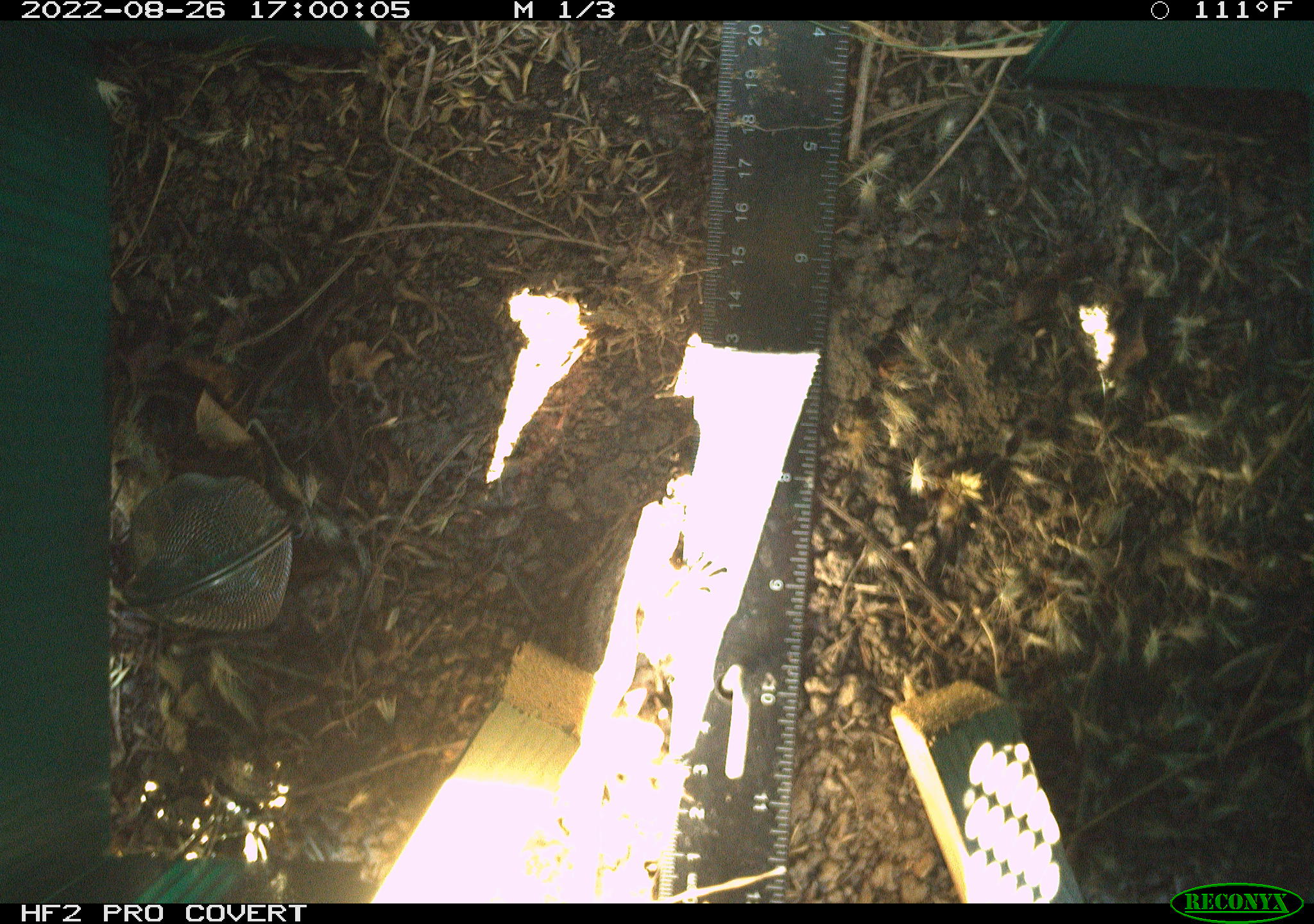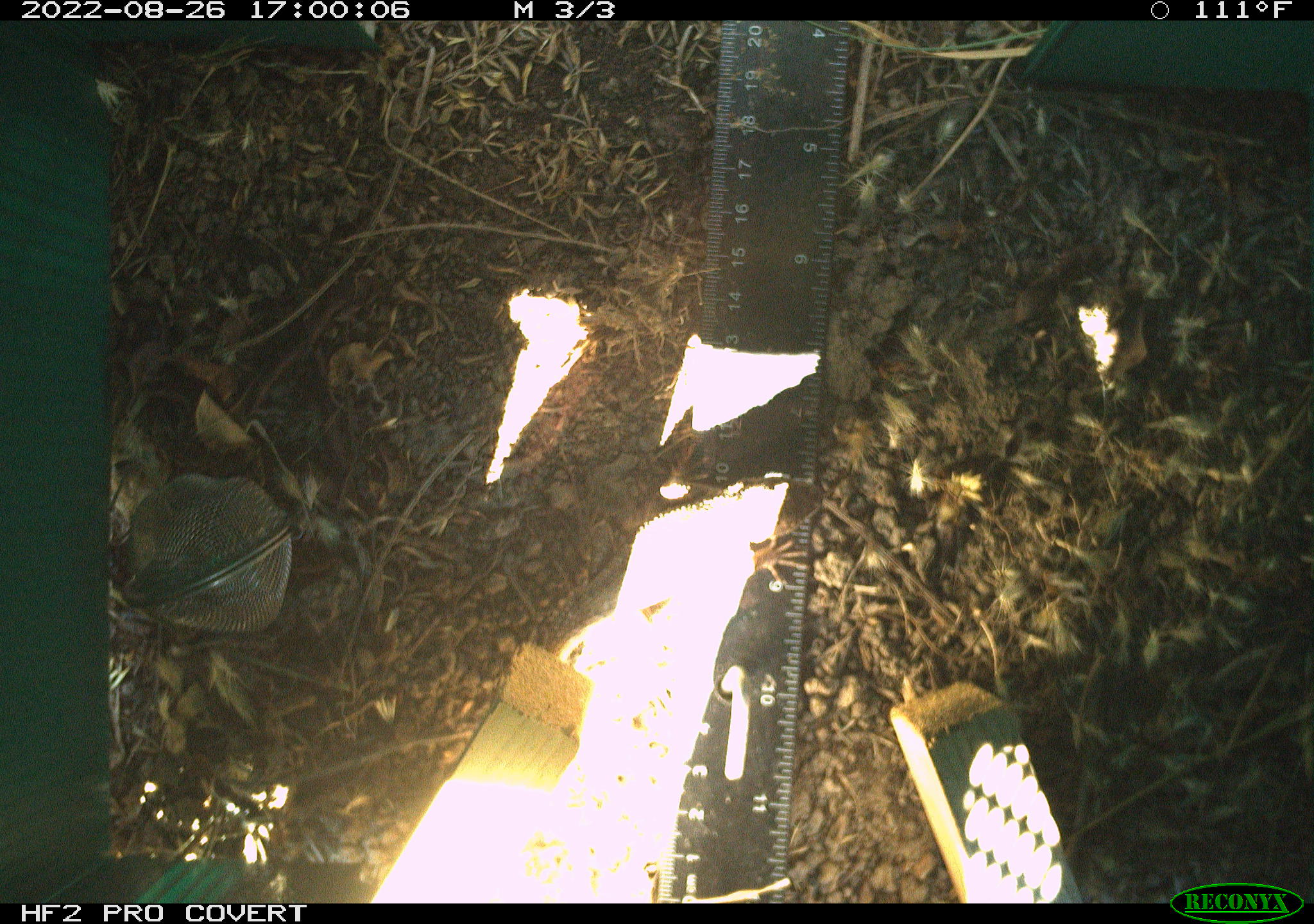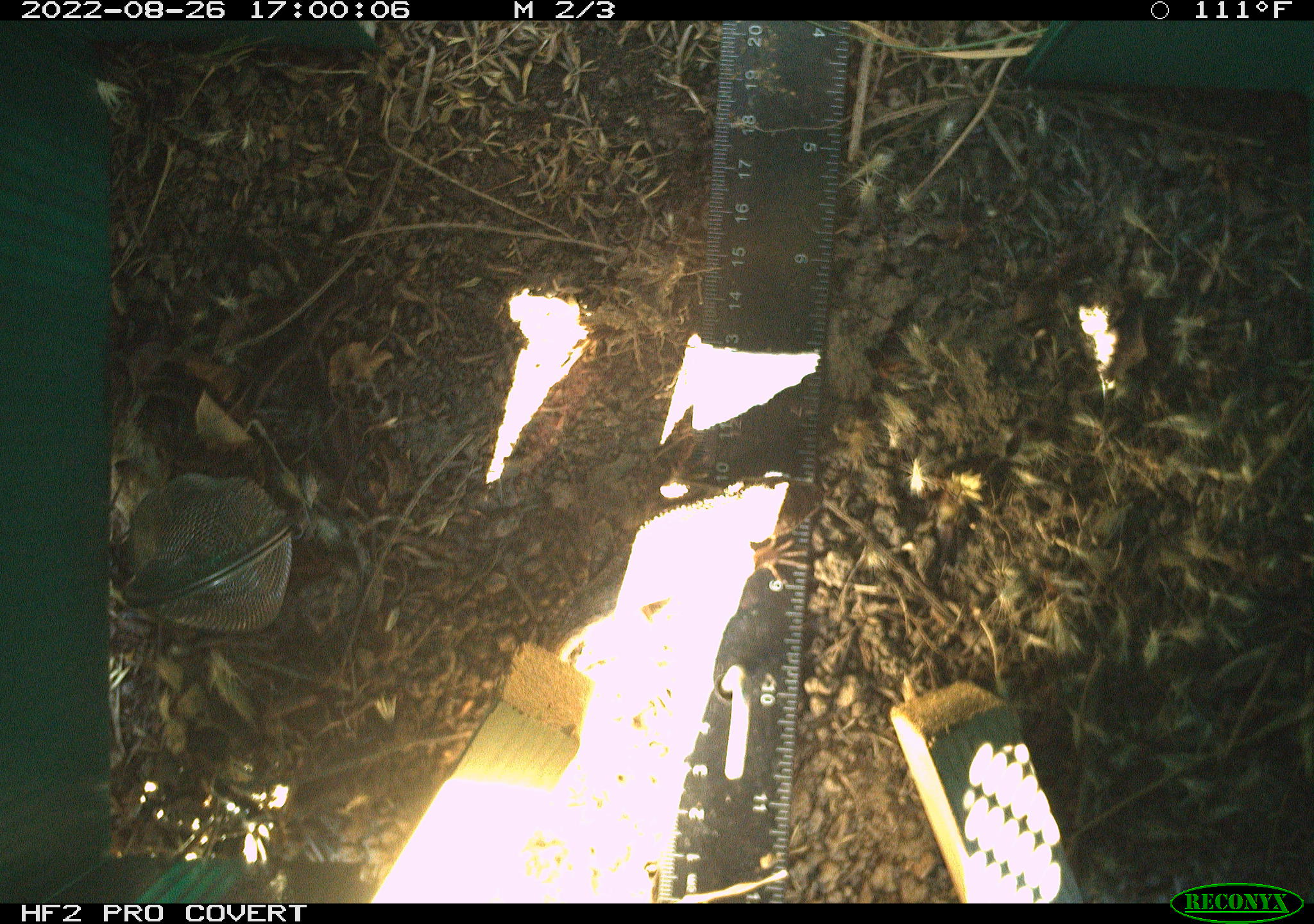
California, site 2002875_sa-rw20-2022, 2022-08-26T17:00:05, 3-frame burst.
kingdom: Animalia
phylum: Chordata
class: Reptilia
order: Squamata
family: Phrynosomatidae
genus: Sceloporus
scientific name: Sceloporus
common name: spiny lizards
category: sceloporus species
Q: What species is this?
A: Sceloporus species (spiny lizards) (Sceloporus).